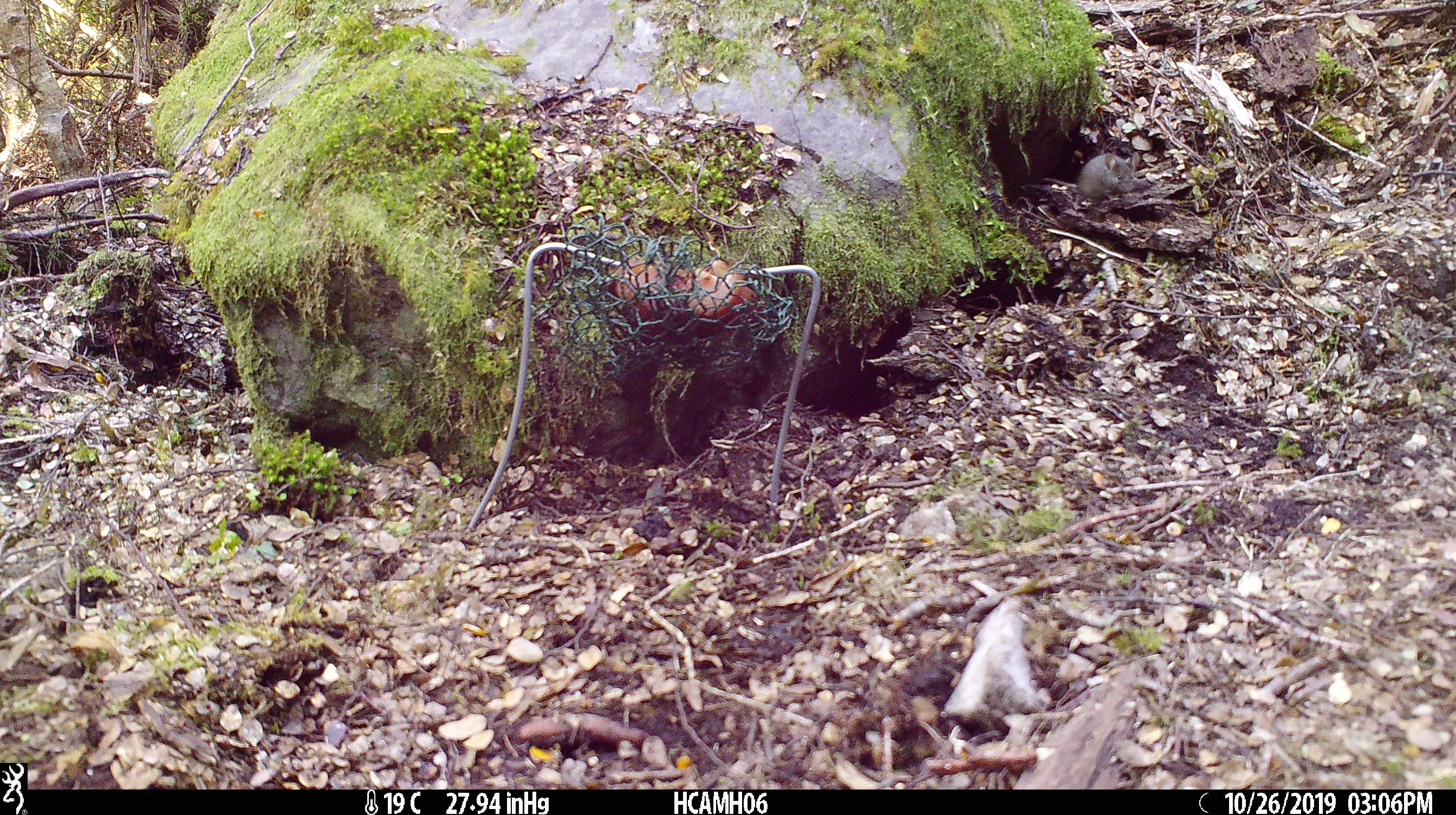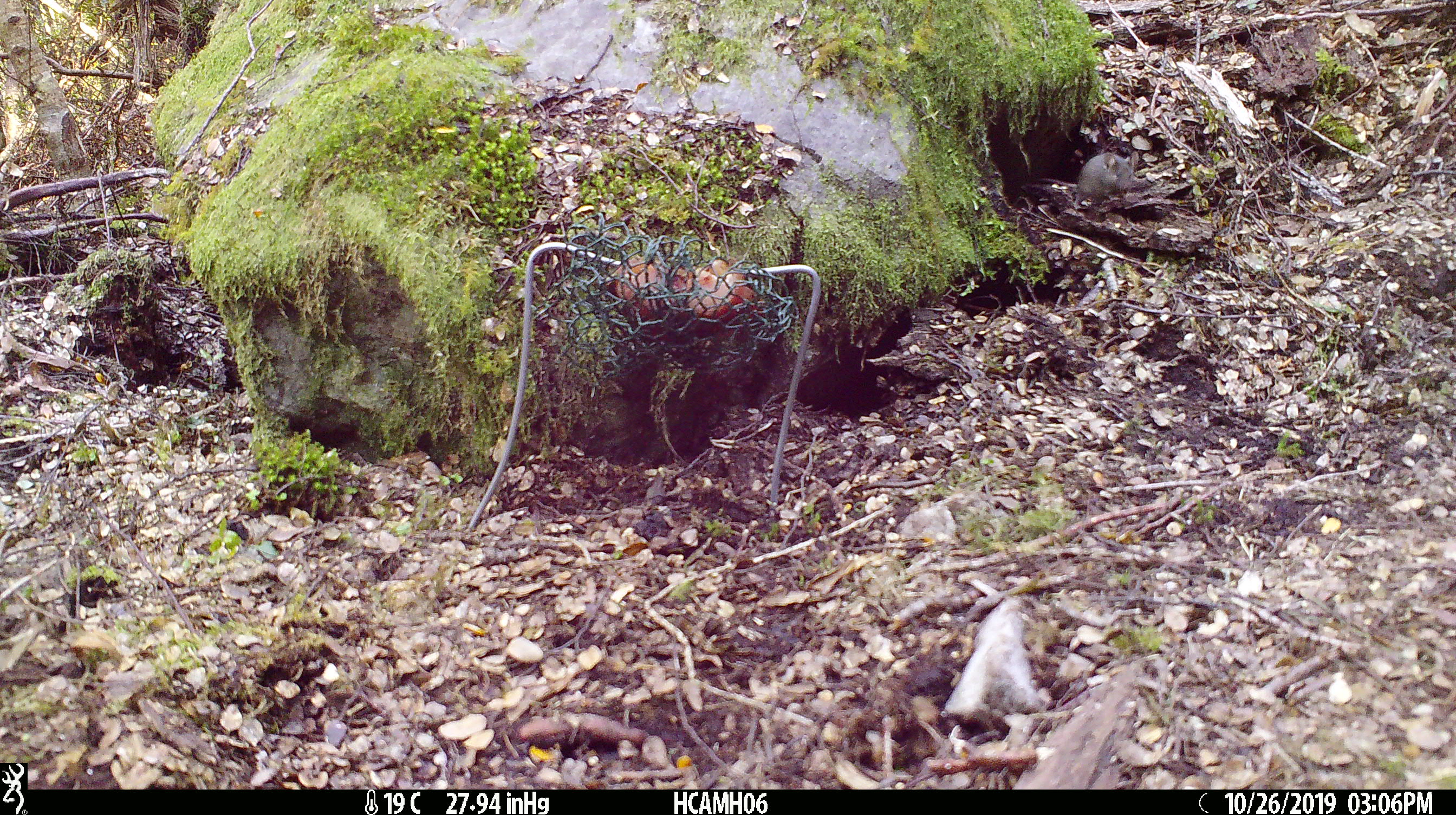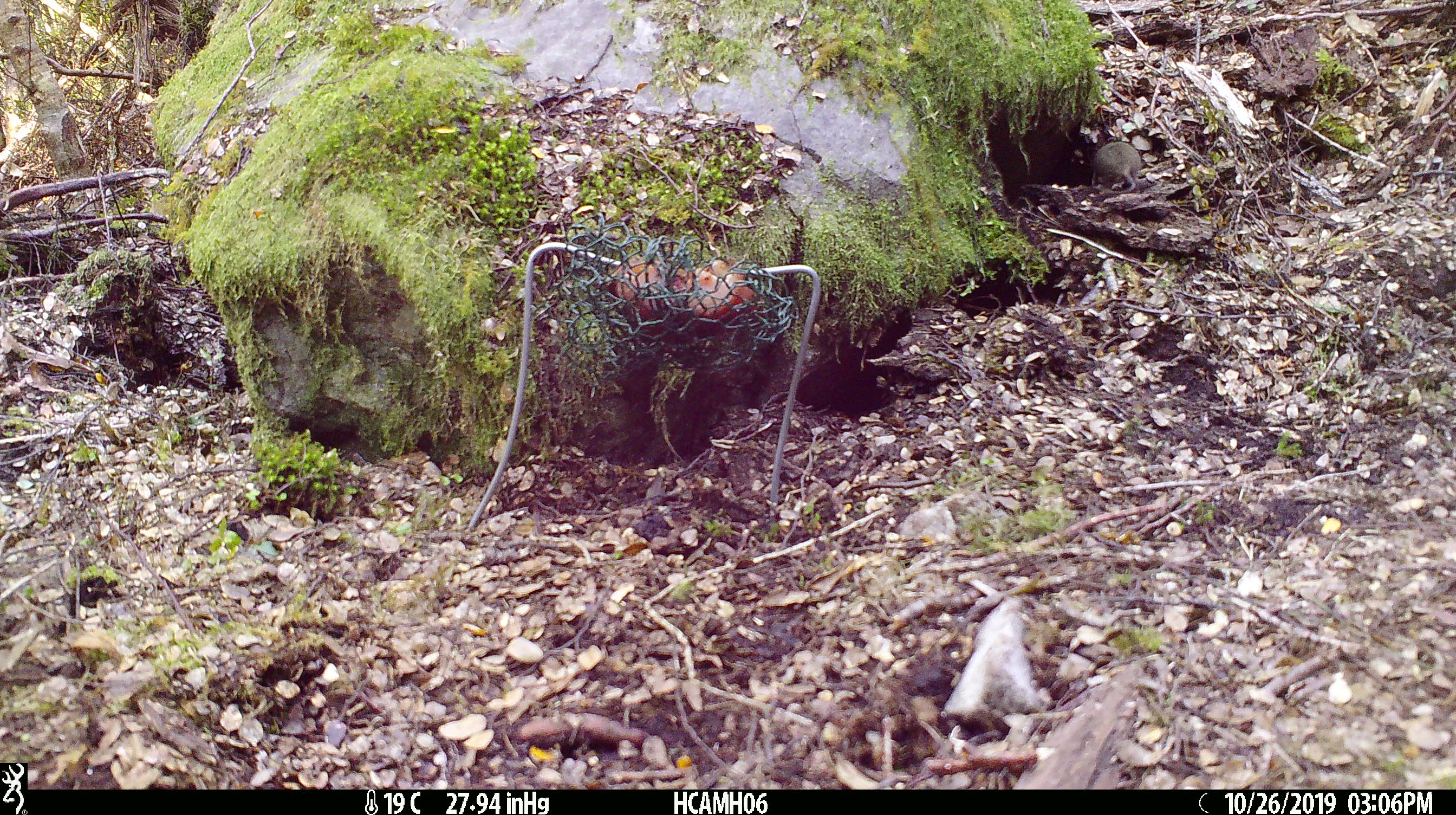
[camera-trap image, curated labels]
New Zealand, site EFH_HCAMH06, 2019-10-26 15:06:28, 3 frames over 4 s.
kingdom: Animalia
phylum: Chordata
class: Mammalia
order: Rodentia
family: Muridae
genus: Mus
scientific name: Mus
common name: mouse